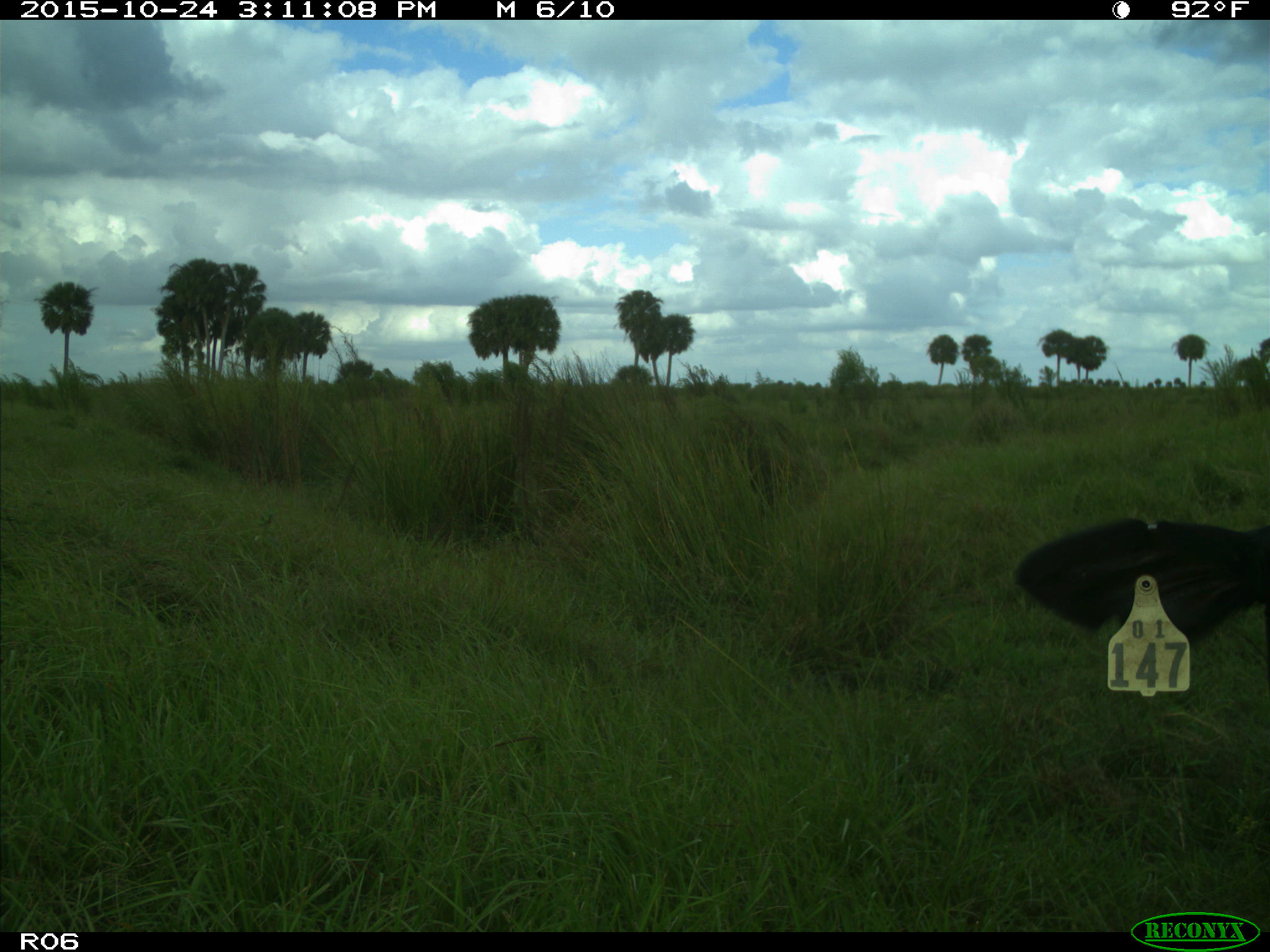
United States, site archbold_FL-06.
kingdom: Animalia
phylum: Chordata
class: Mammalia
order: Artiodactyla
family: Bovidae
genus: Bos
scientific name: Bos taurus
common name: domestic cow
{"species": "Bos taurus (domestic cow)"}